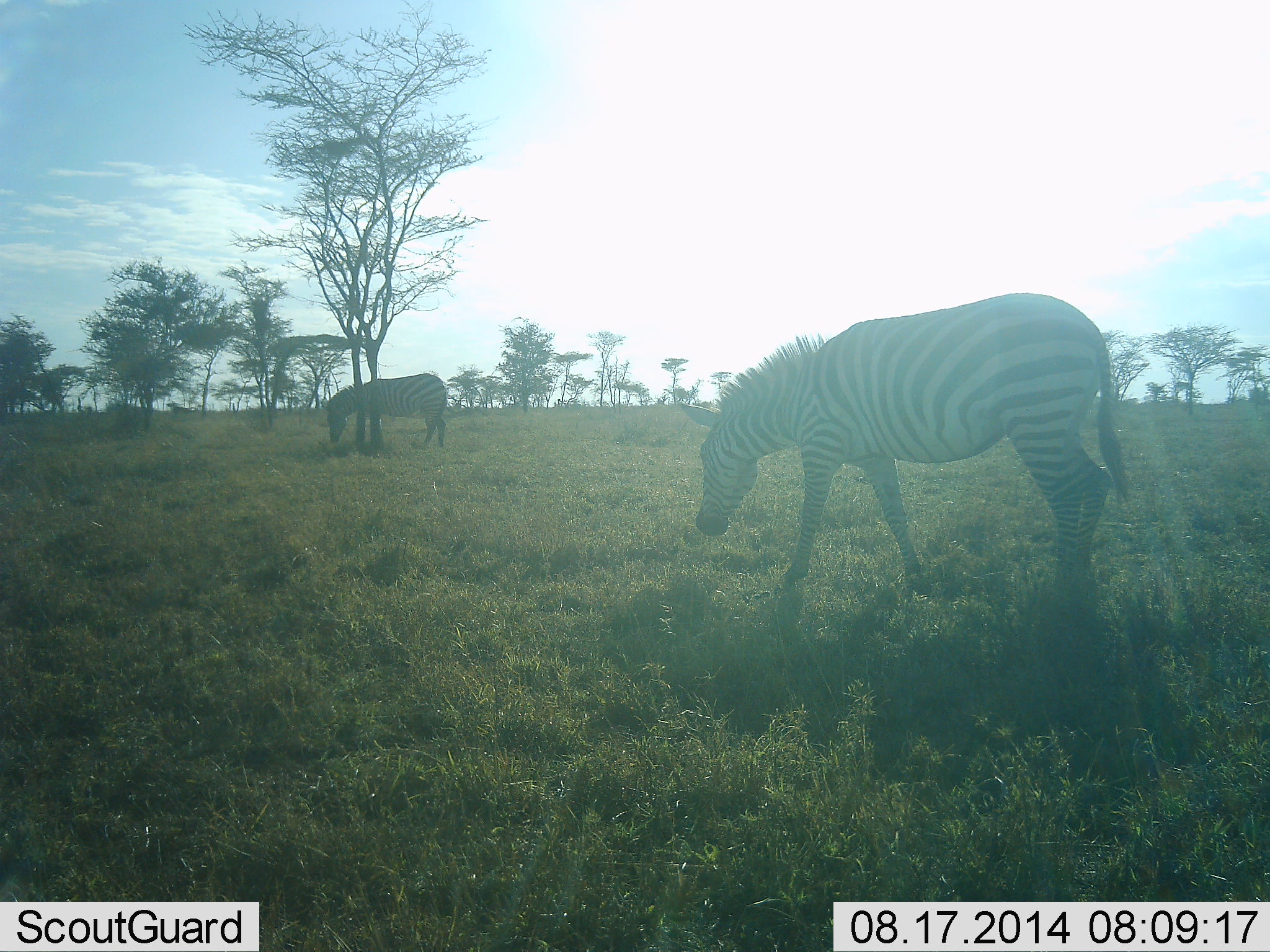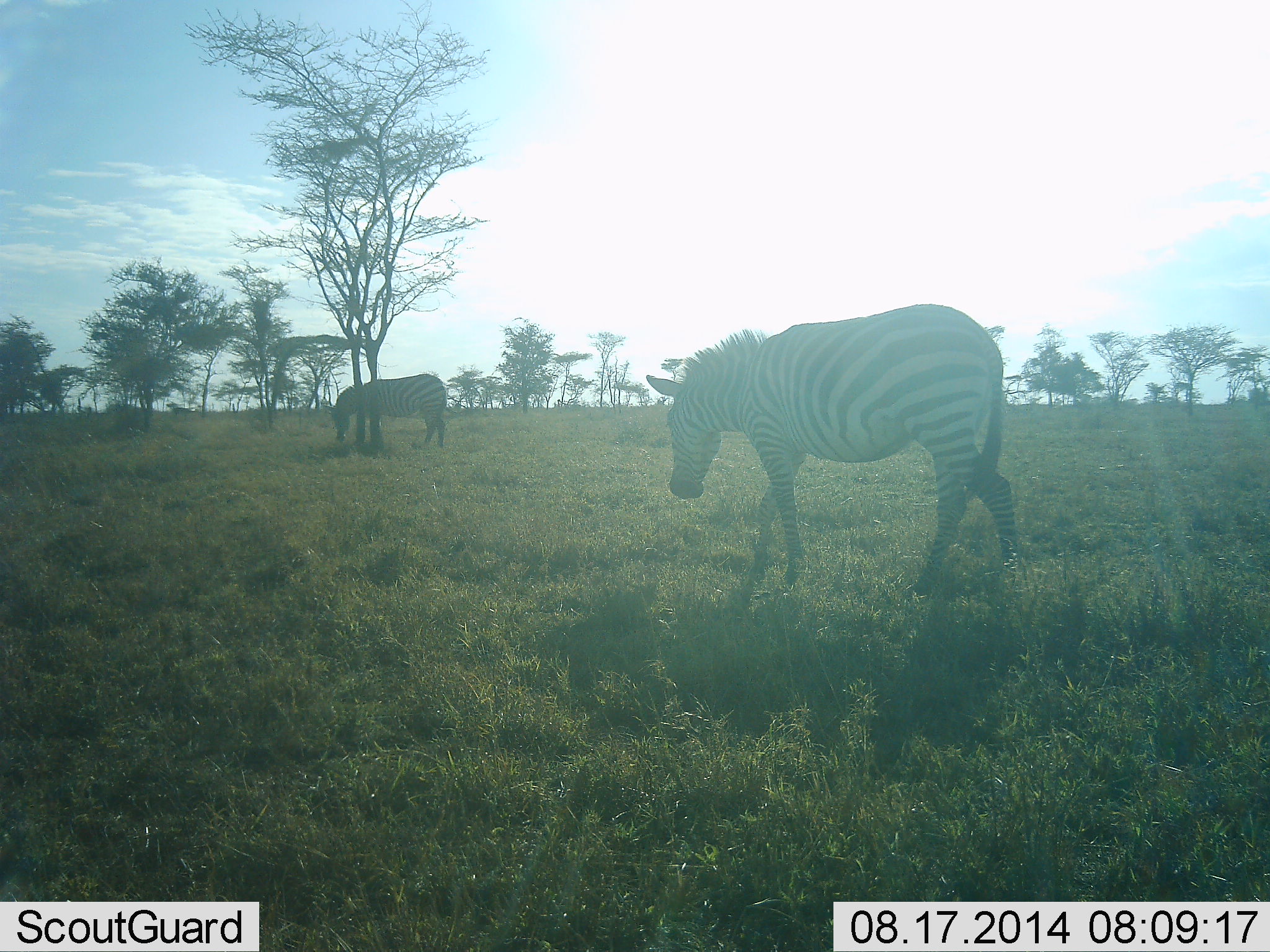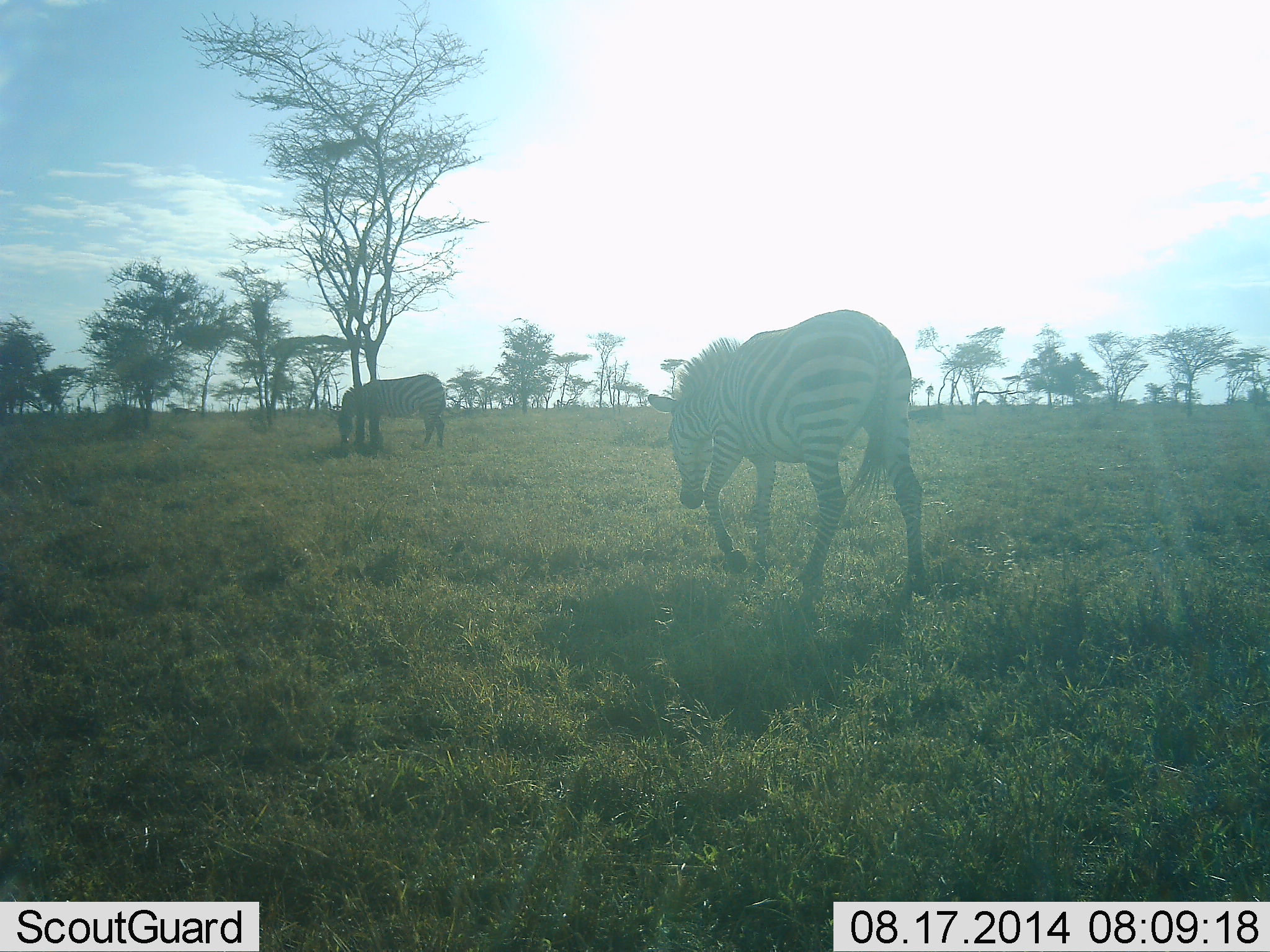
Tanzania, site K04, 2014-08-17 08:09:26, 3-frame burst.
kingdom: Animalia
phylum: Chordata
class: Mammalia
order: Perissodactyla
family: Equidae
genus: Equus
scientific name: Equus quagga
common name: plains zebra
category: zebra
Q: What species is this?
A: Zebra (plains zebra) (Equus quagga).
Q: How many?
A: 2.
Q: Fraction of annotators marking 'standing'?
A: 10%.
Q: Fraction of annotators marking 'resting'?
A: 0%.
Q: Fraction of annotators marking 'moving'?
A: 70%.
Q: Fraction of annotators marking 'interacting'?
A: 0%.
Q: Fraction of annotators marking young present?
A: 0%.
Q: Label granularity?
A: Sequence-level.